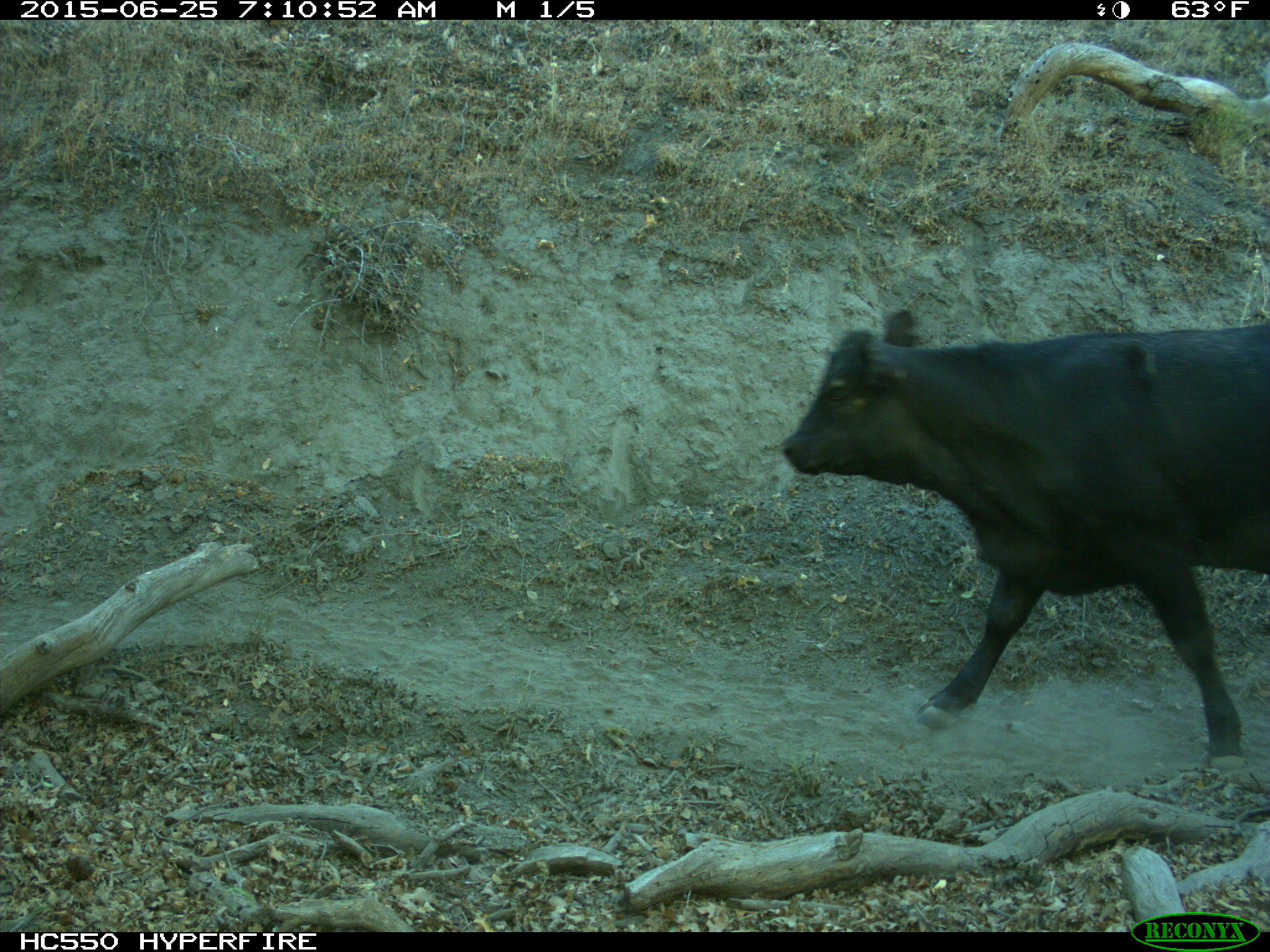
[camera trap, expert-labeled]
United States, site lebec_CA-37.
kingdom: Animalia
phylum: Chordata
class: Mammalia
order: Artiodactyla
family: Bovidae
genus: Bos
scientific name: Bos taurus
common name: domestic cow